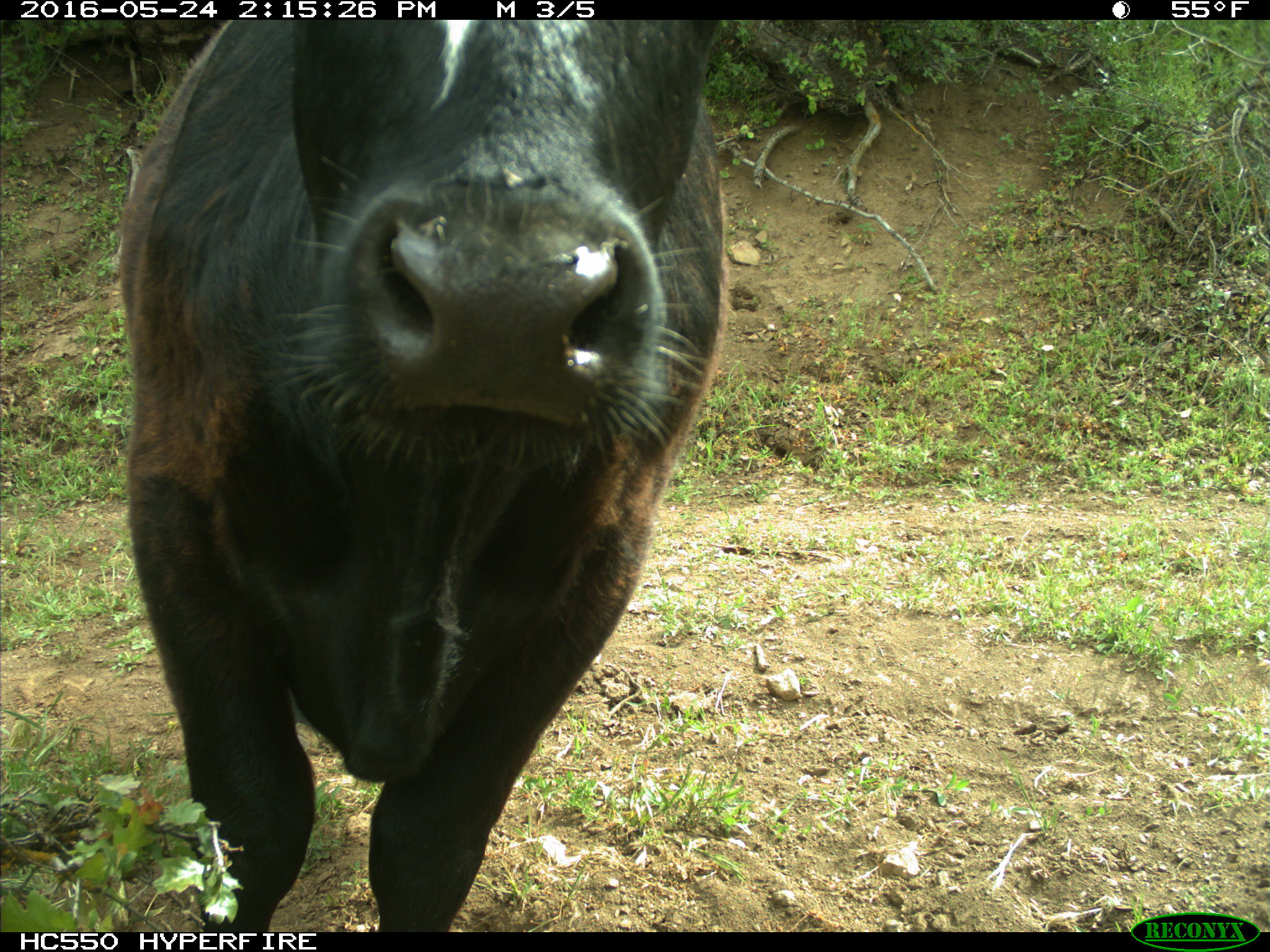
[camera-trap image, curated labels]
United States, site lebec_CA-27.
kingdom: Animalia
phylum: Chordata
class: Mammalia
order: Artiodactyla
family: Bovidae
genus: Bos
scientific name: Bos taurus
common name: domestic cow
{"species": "Bos taurus (domestic cow)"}